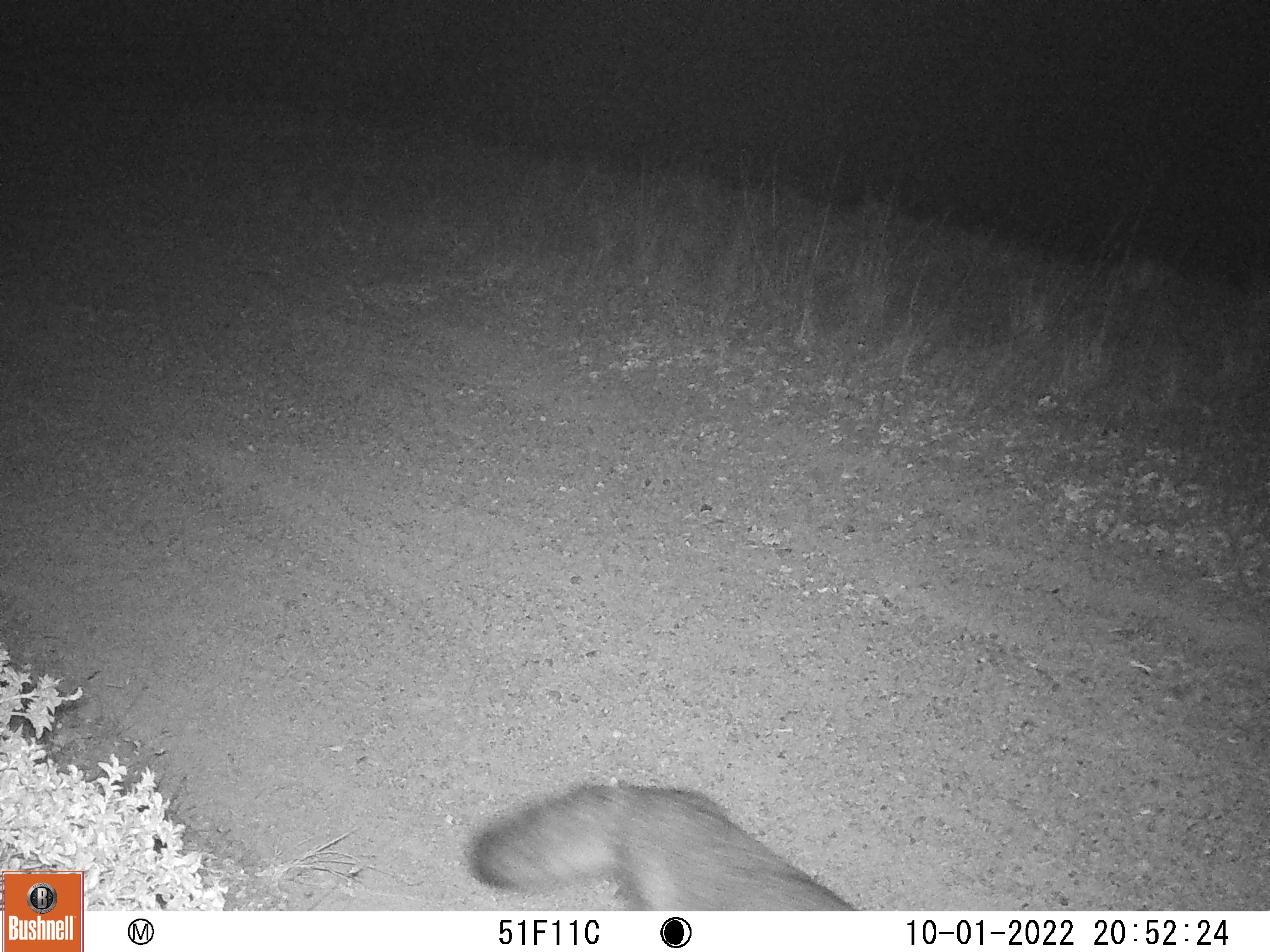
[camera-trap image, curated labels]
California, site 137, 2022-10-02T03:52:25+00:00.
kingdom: Animalia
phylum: Chordata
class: Mammalia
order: Carnivora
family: Canidae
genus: Urocyon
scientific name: Urocyon cinereoargenteus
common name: gray fox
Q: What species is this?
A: Gray fox (Urocyon cinereoargenteus).